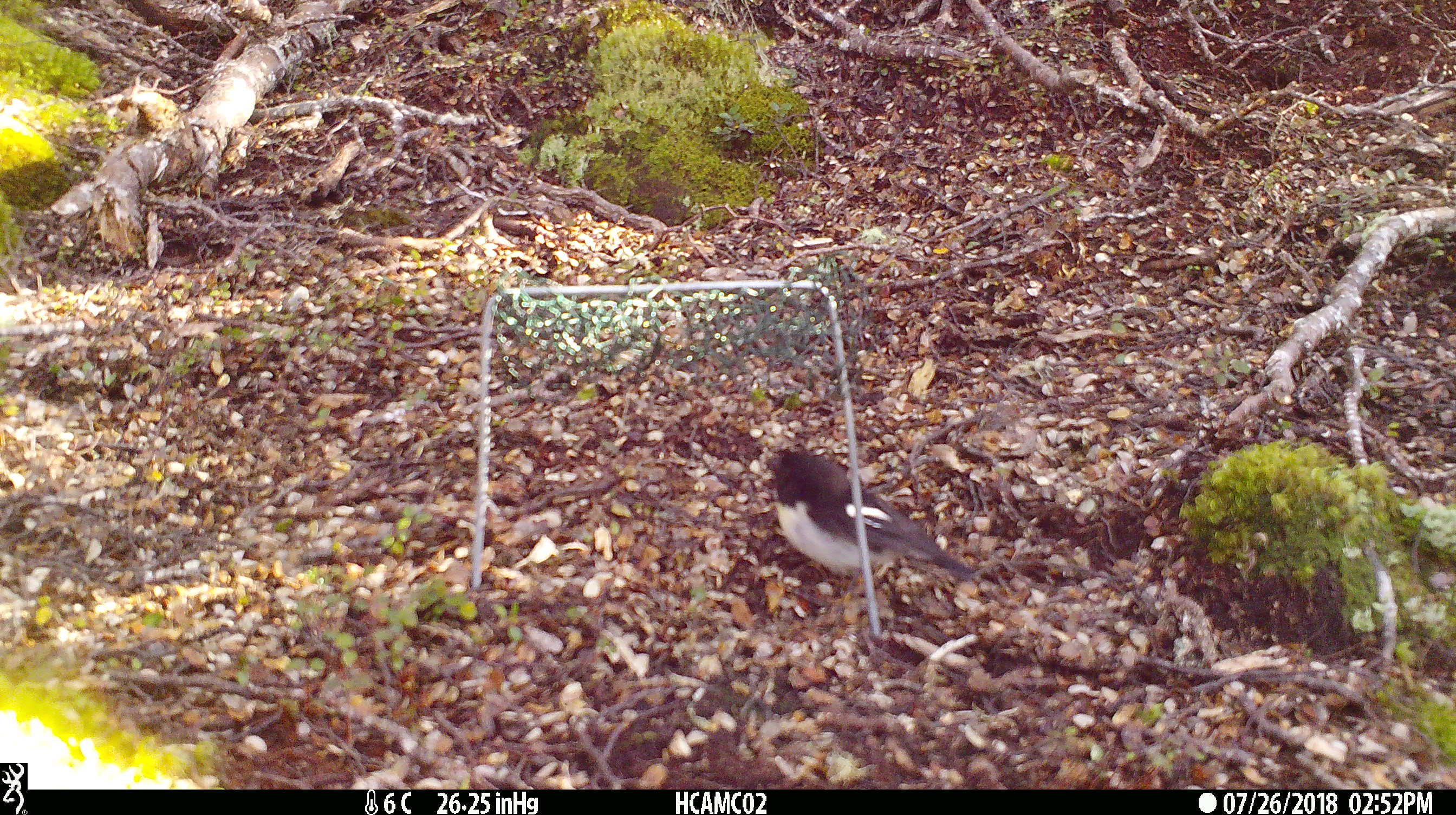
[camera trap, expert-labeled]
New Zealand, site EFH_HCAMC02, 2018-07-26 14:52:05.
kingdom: Animalia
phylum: Chordata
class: Aves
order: Passeriformes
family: Petroicidae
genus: Petroica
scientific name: Petroica macrocephala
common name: tomtit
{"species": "tomtit (Petroica macrocephala)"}